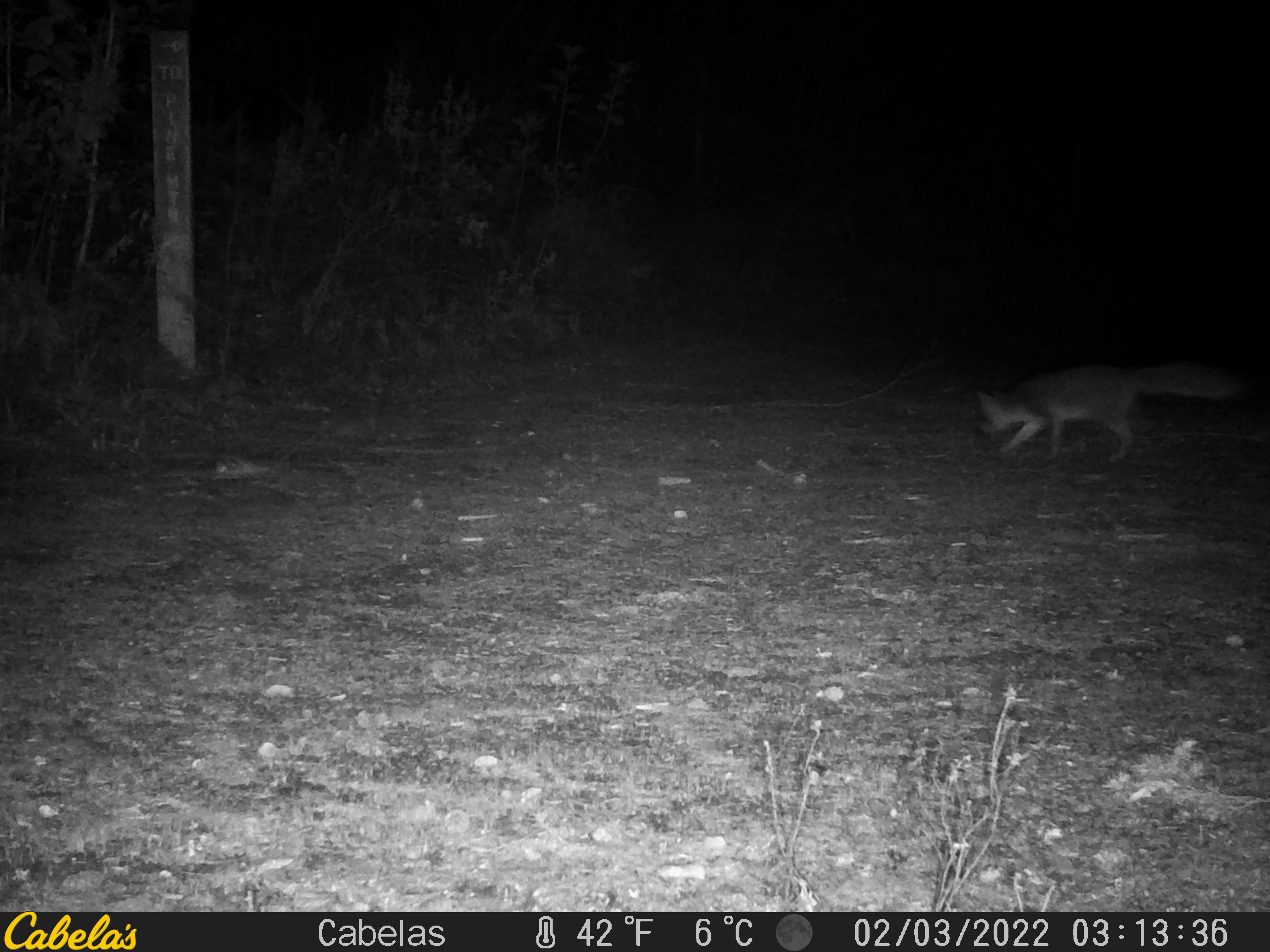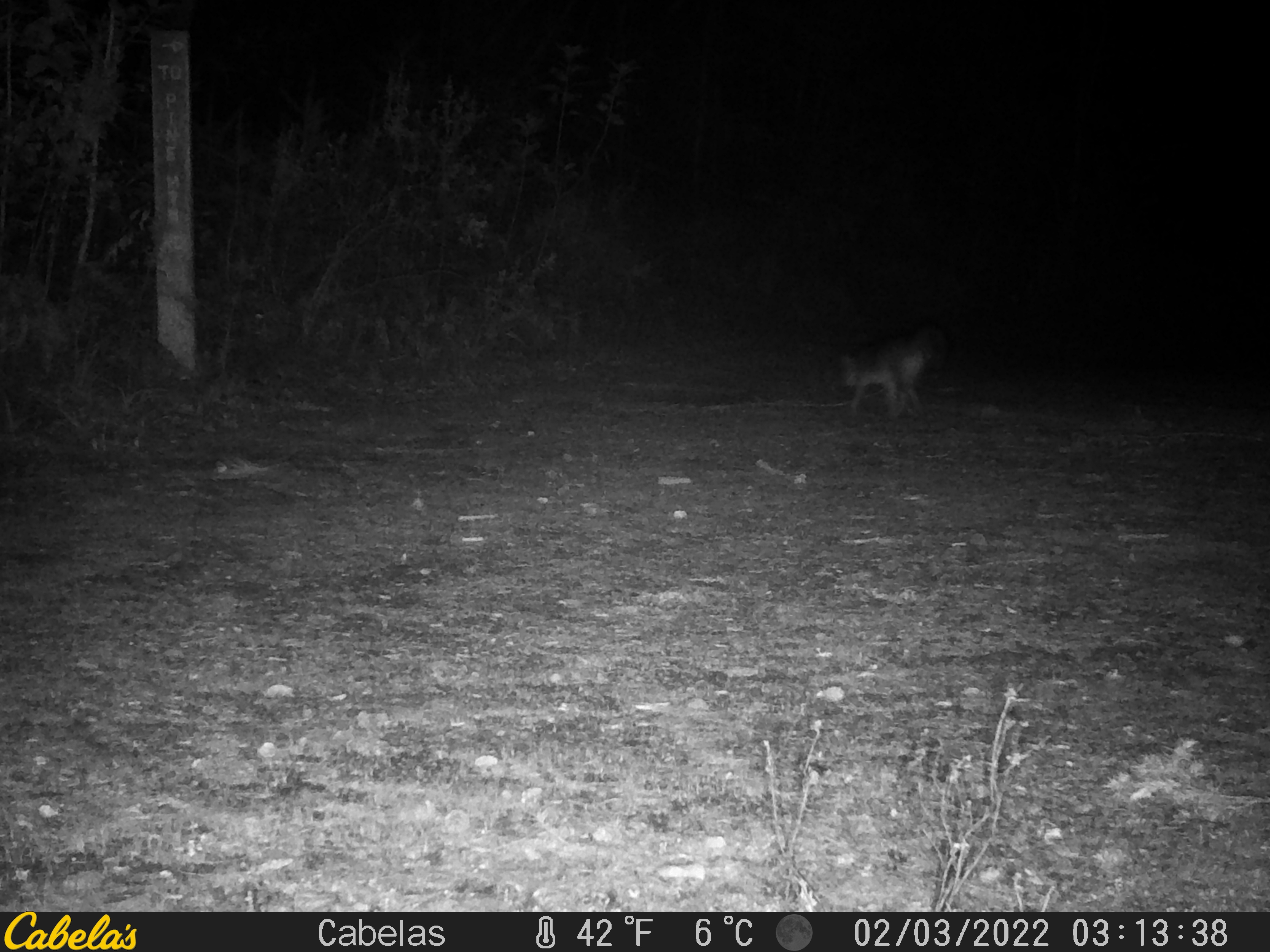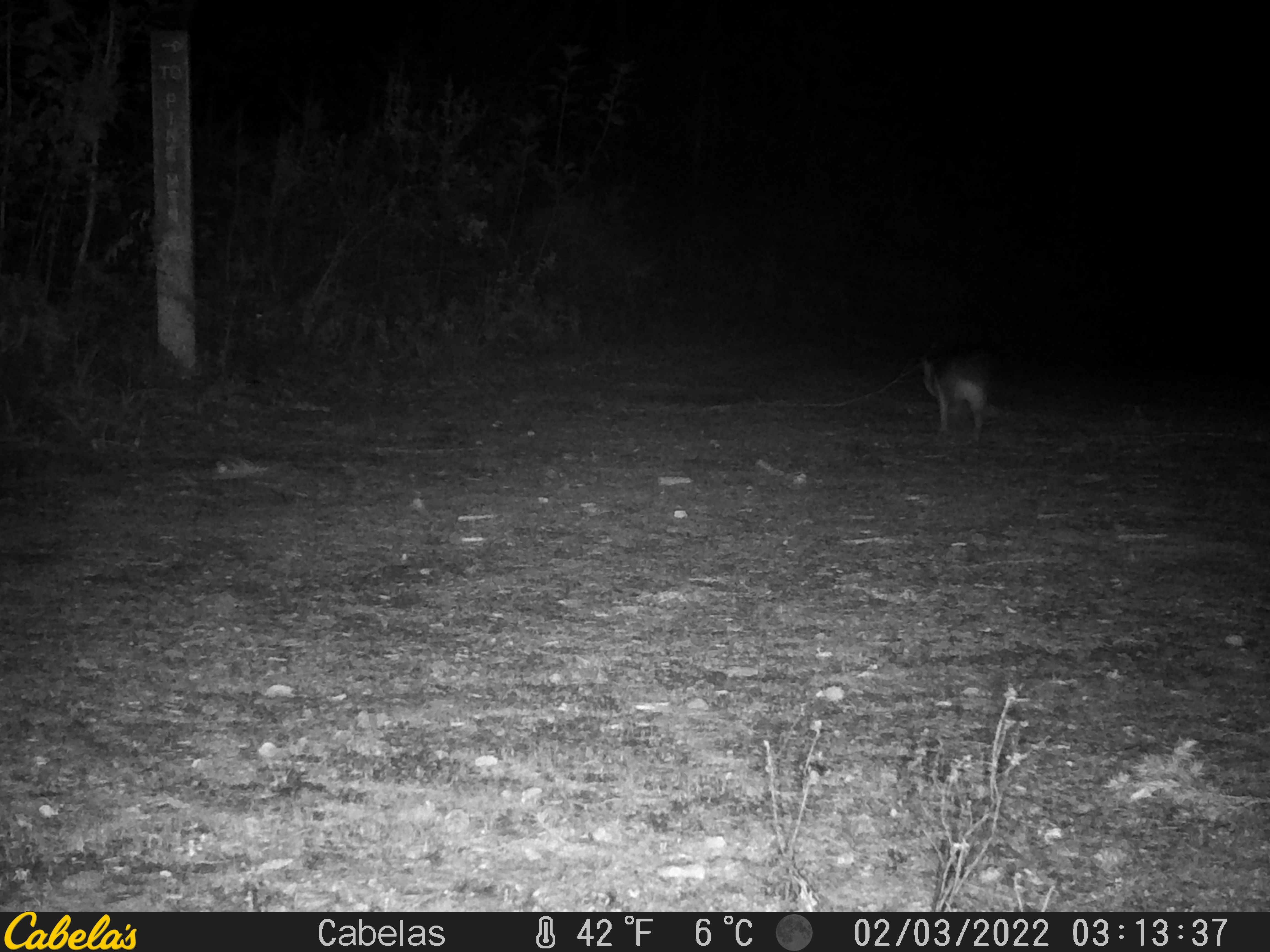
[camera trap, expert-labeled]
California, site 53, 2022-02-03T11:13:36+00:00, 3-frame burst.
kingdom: Animalia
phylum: Chordata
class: Mammalia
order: Carnivora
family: Canidae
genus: Urocyon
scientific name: Urocyon cinereoargenteus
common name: gray fox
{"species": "gray fox (Urocyon cinereoargenteus)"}